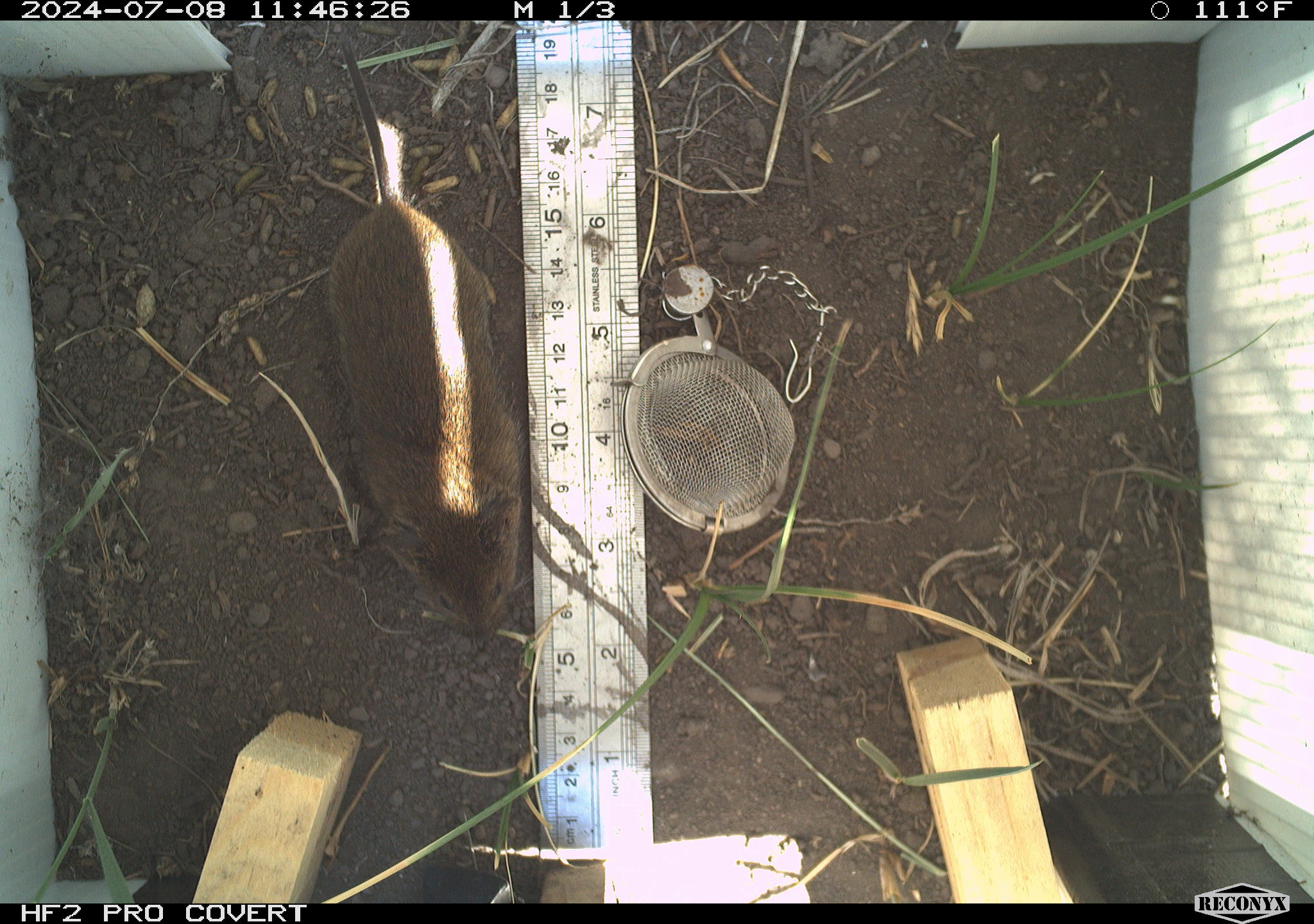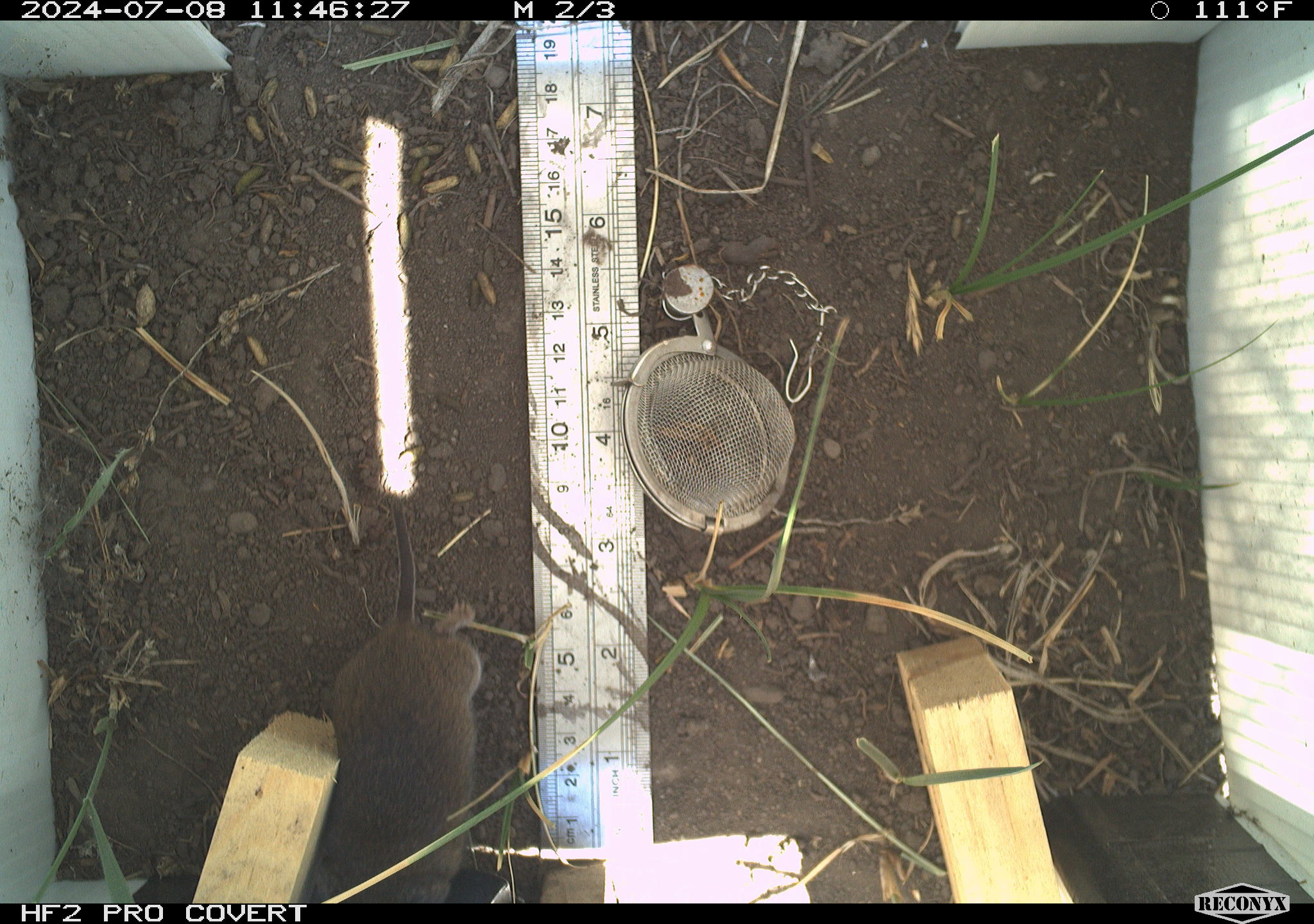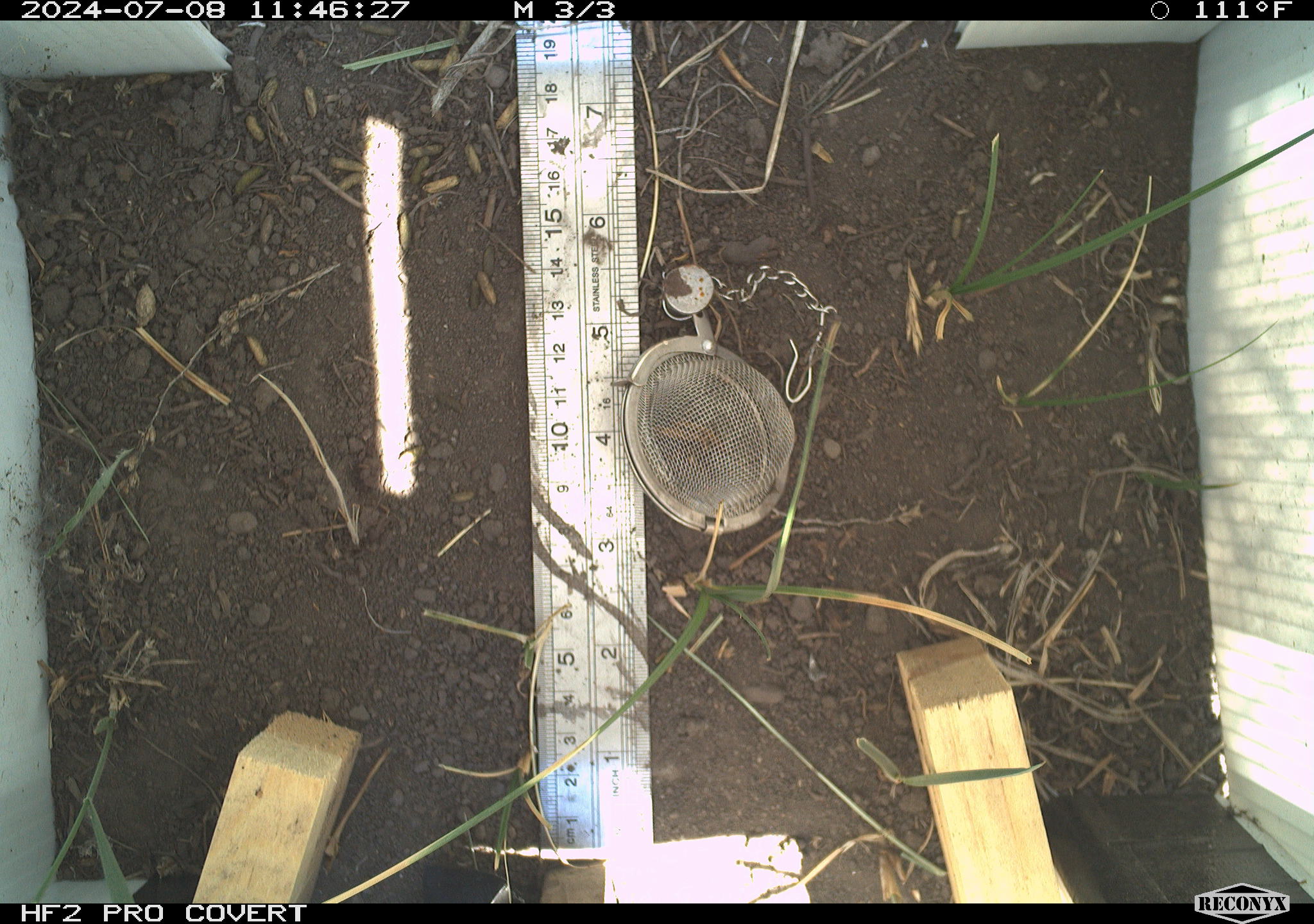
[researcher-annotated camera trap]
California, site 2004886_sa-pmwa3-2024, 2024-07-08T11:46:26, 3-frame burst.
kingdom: Animalia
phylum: Chordata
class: Mammalia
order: Rodentia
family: Cricetidae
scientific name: Arvicolinae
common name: voles, lemmings, and muskrats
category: arvicolinae subfamily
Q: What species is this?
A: Arvicolinae subfamily (voles, lemmings, and muskrats) (Arvicolinae).